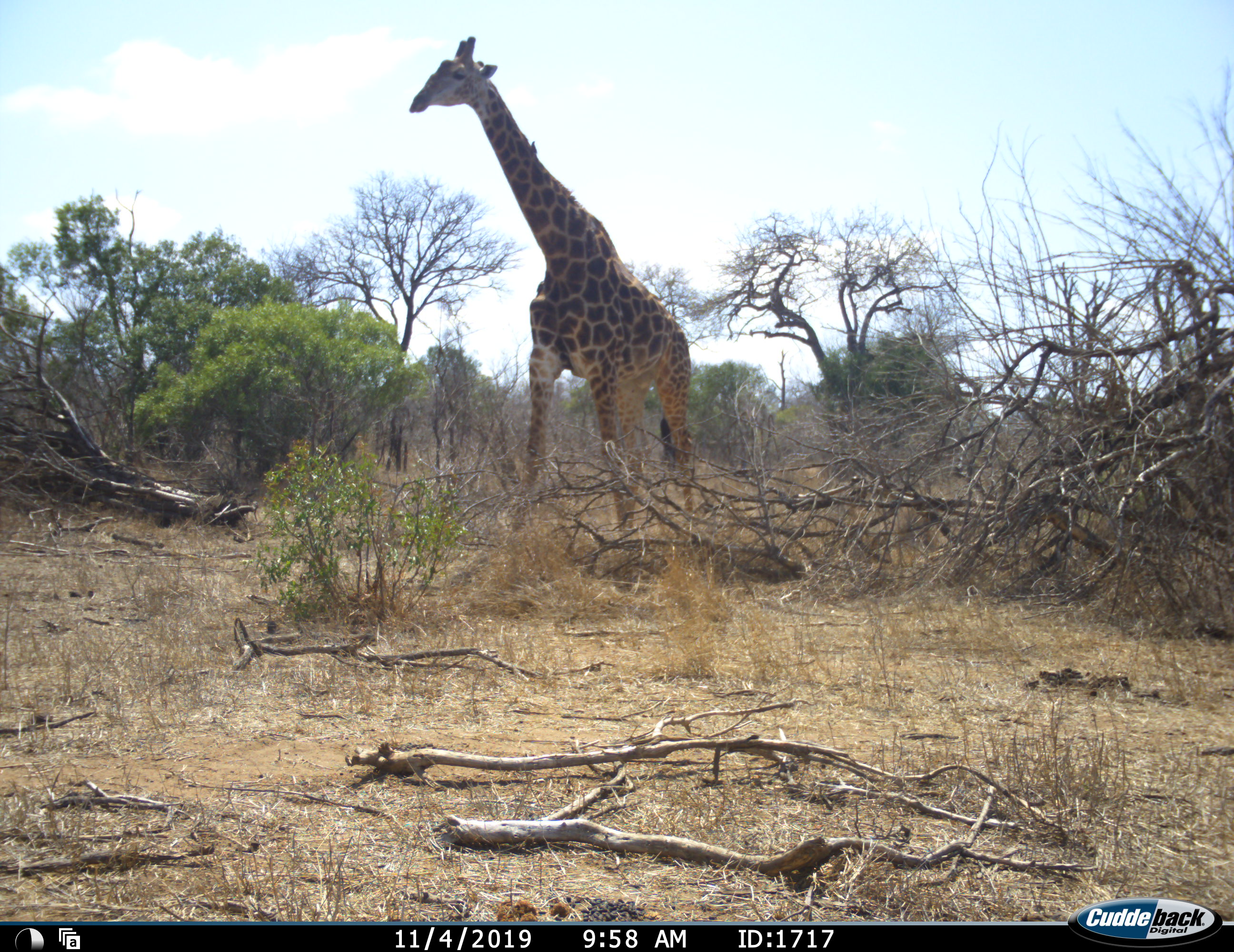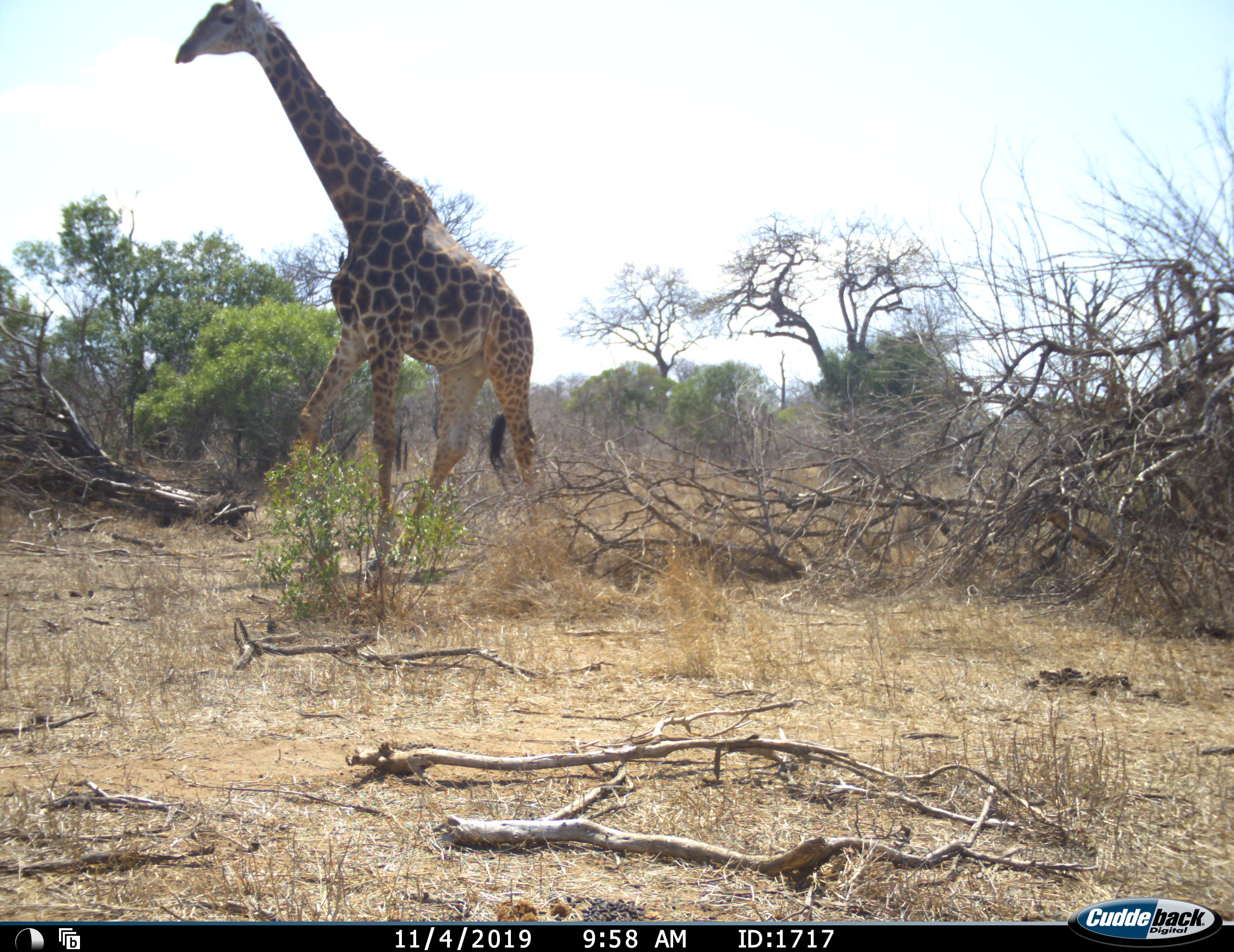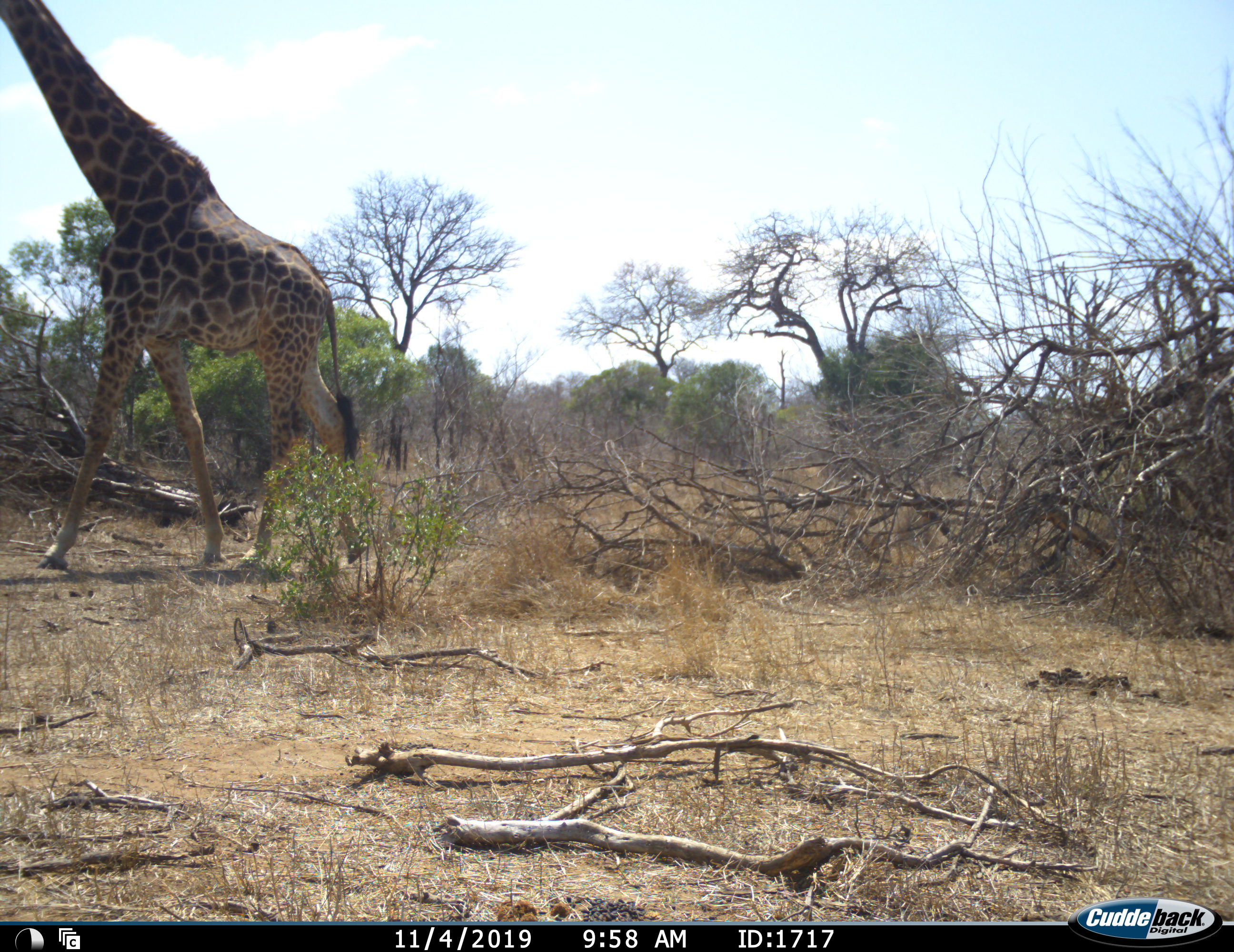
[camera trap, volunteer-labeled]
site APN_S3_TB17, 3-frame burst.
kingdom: Animalia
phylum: Chordata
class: Mammalia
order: Artiodactyla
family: Giraffidae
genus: Giraffa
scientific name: Giraffa camelopardalis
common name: giraffe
Giraffe (Giraffa camelopardalis), count 1. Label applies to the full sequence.